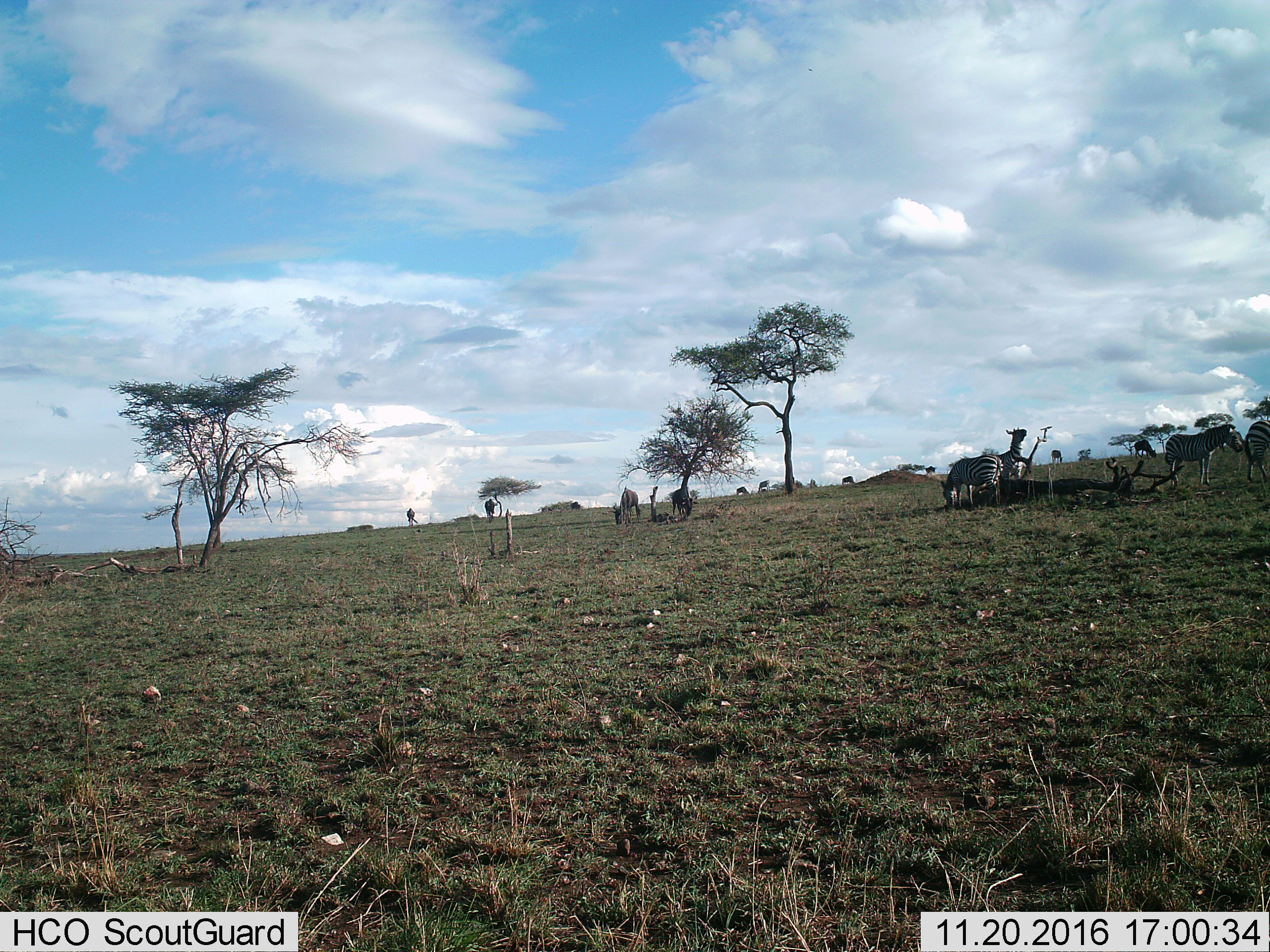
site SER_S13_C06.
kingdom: Animalia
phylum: Chordata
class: Mammalia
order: Perissodactyla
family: Equidae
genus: Equus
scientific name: Equus quagga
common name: plains zebra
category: zebraplains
Zebraplains (plains zebra) (Equus quagga), count 4. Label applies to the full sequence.